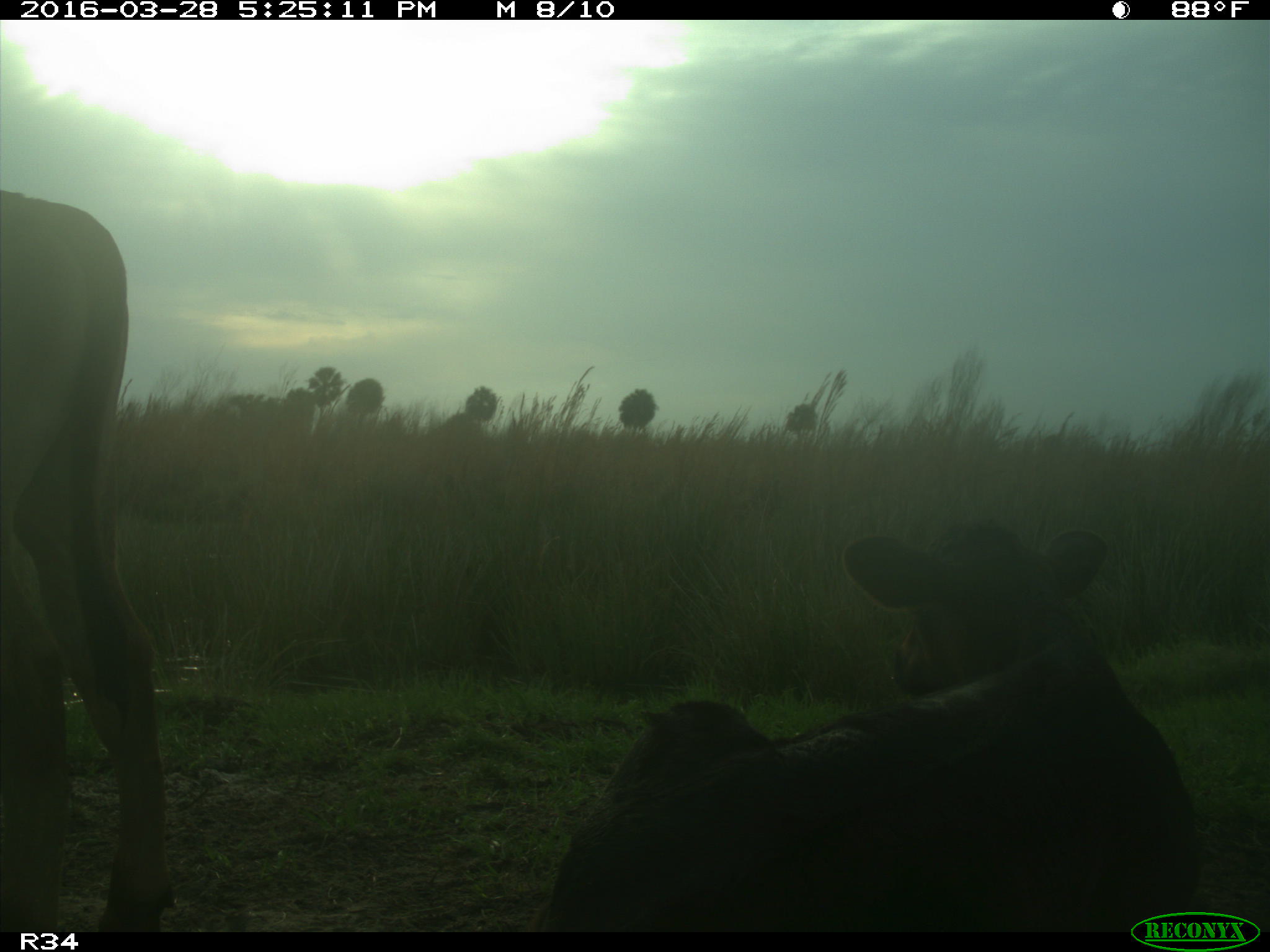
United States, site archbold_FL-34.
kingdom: Animalia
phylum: Chordata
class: Mammalia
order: Artiodactyla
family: Bovidae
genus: Bos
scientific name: Bos taurus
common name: domestic cow